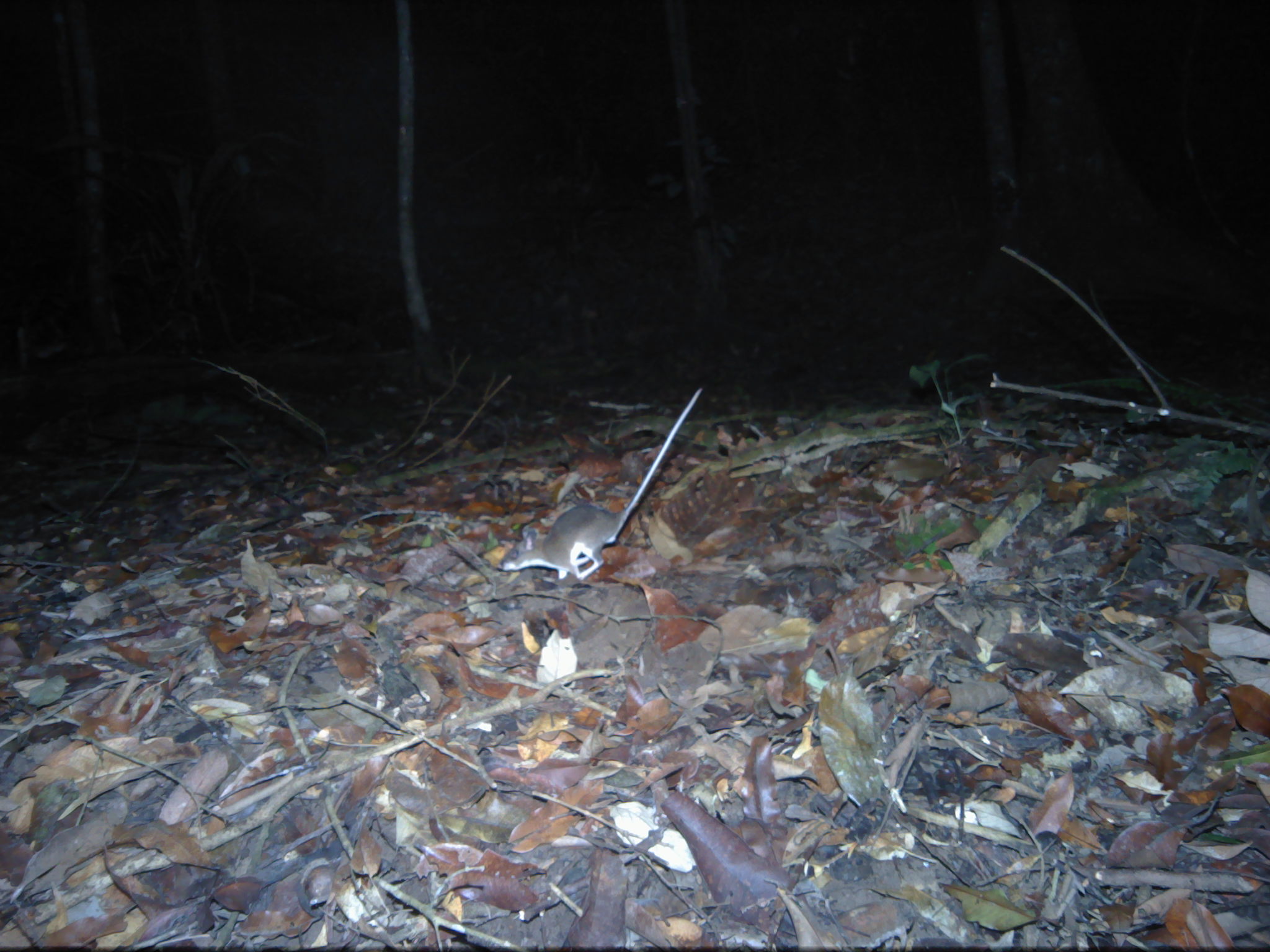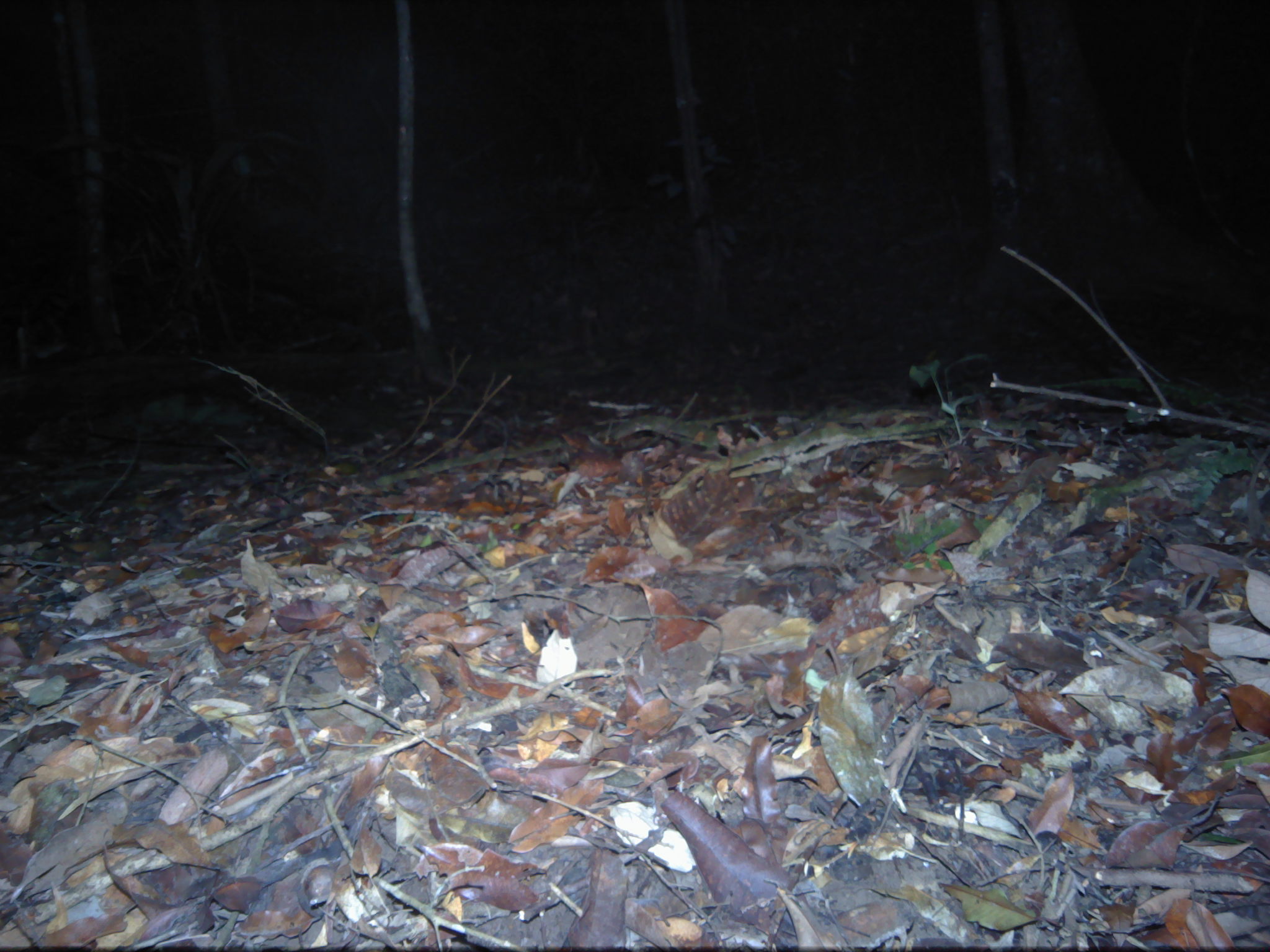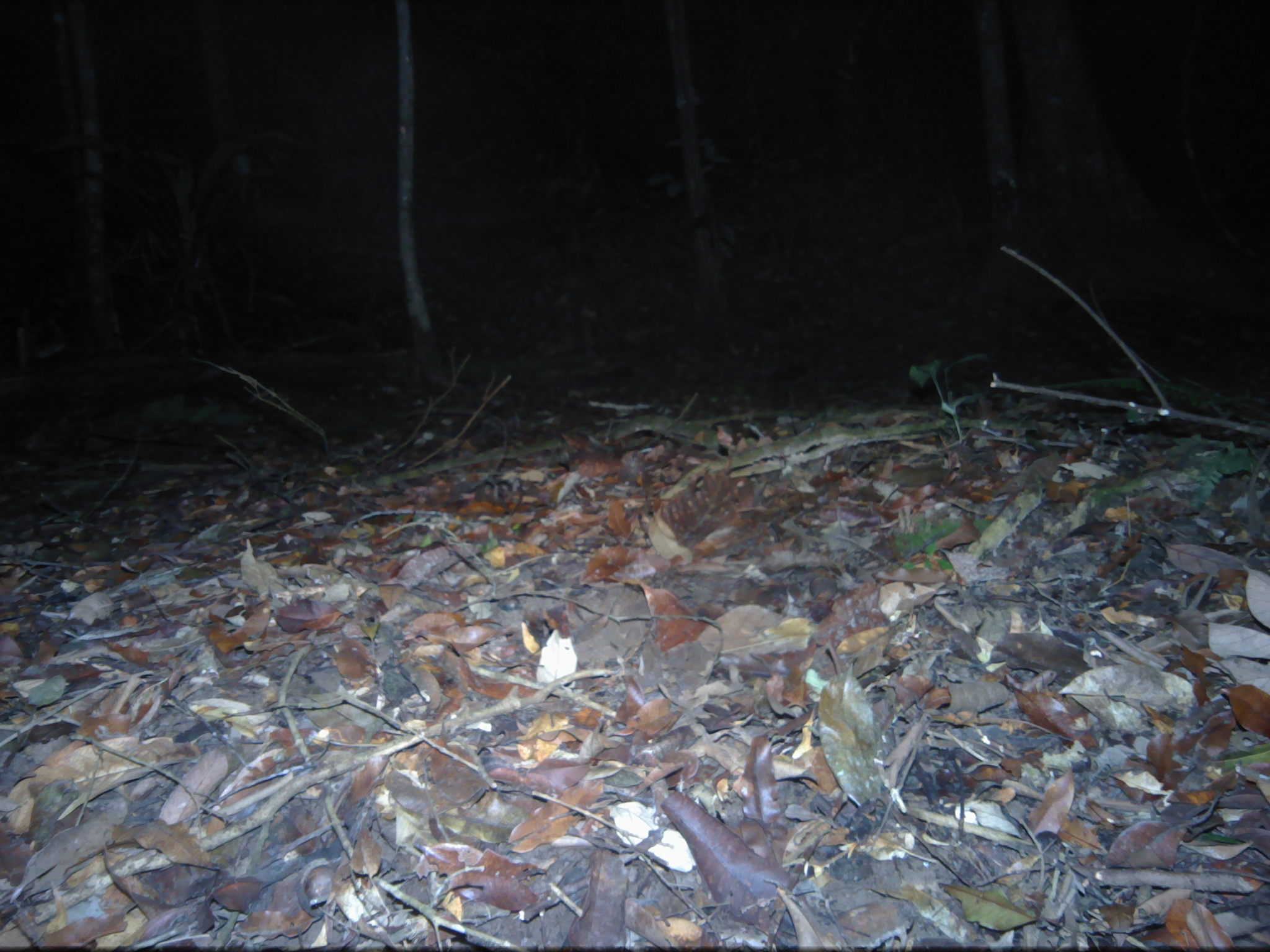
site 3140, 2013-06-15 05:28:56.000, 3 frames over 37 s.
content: unidentified animal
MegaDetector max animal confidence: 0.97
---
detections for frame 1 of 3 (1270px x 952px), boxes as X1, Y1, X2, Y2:
unknown: 494, 385, 703, 577